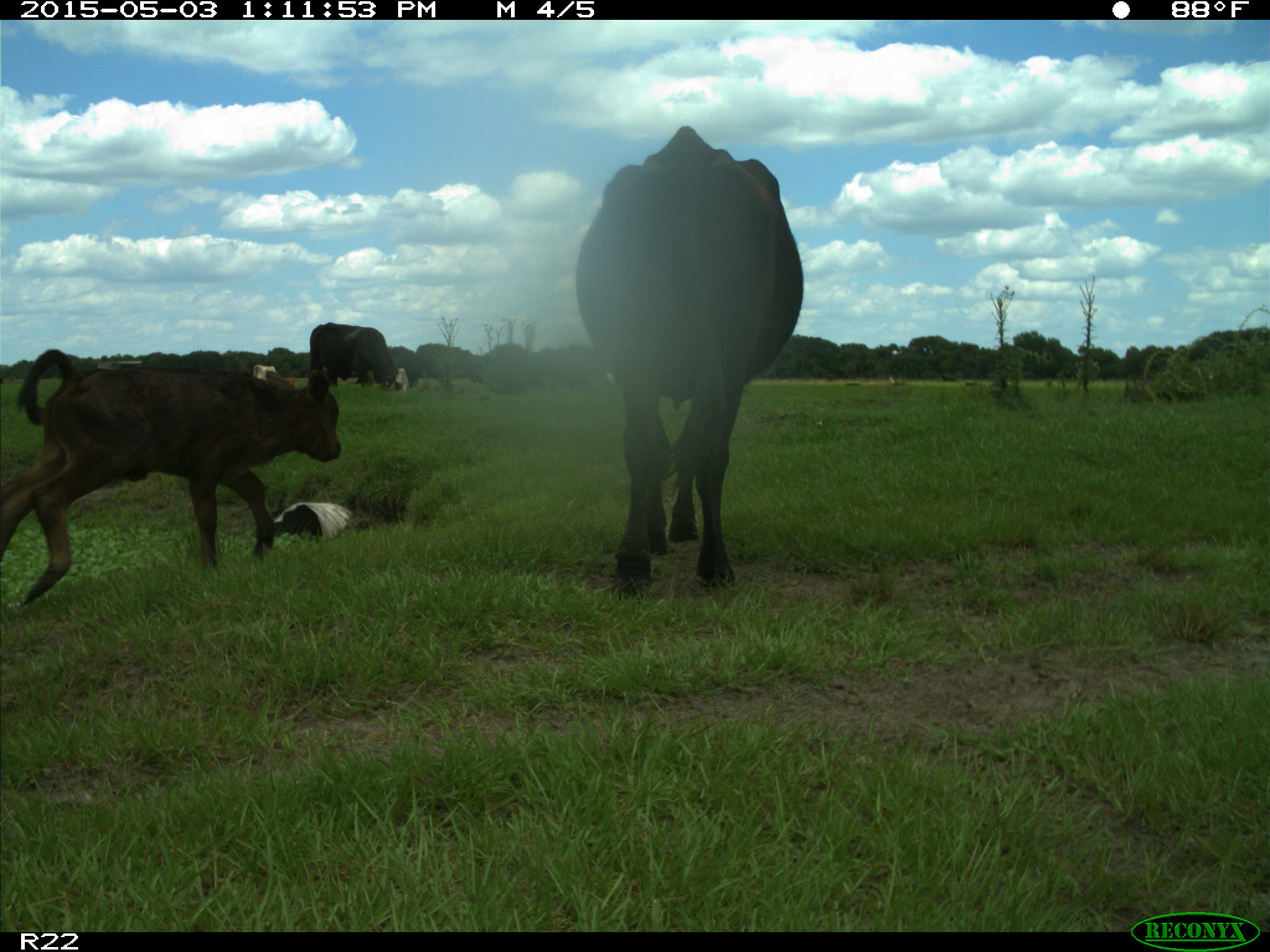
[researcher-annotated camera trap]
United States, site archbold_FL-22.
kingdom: Animalia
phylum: Chordata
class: Mammalia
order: Artiodactyla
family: Bovidae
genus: Bos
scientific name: Bos taurus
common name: domestic cow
Bos taurus (domestic cow).